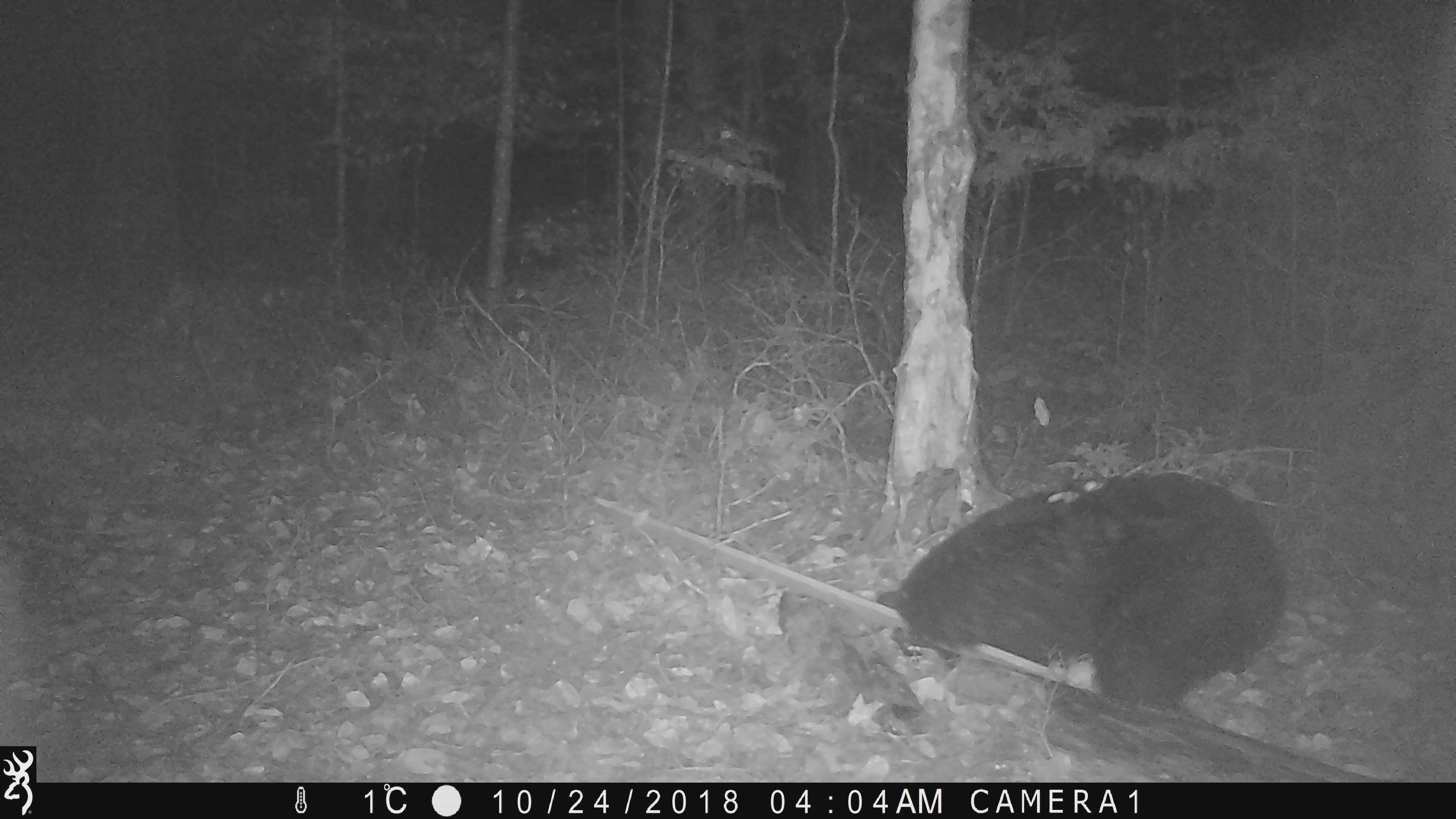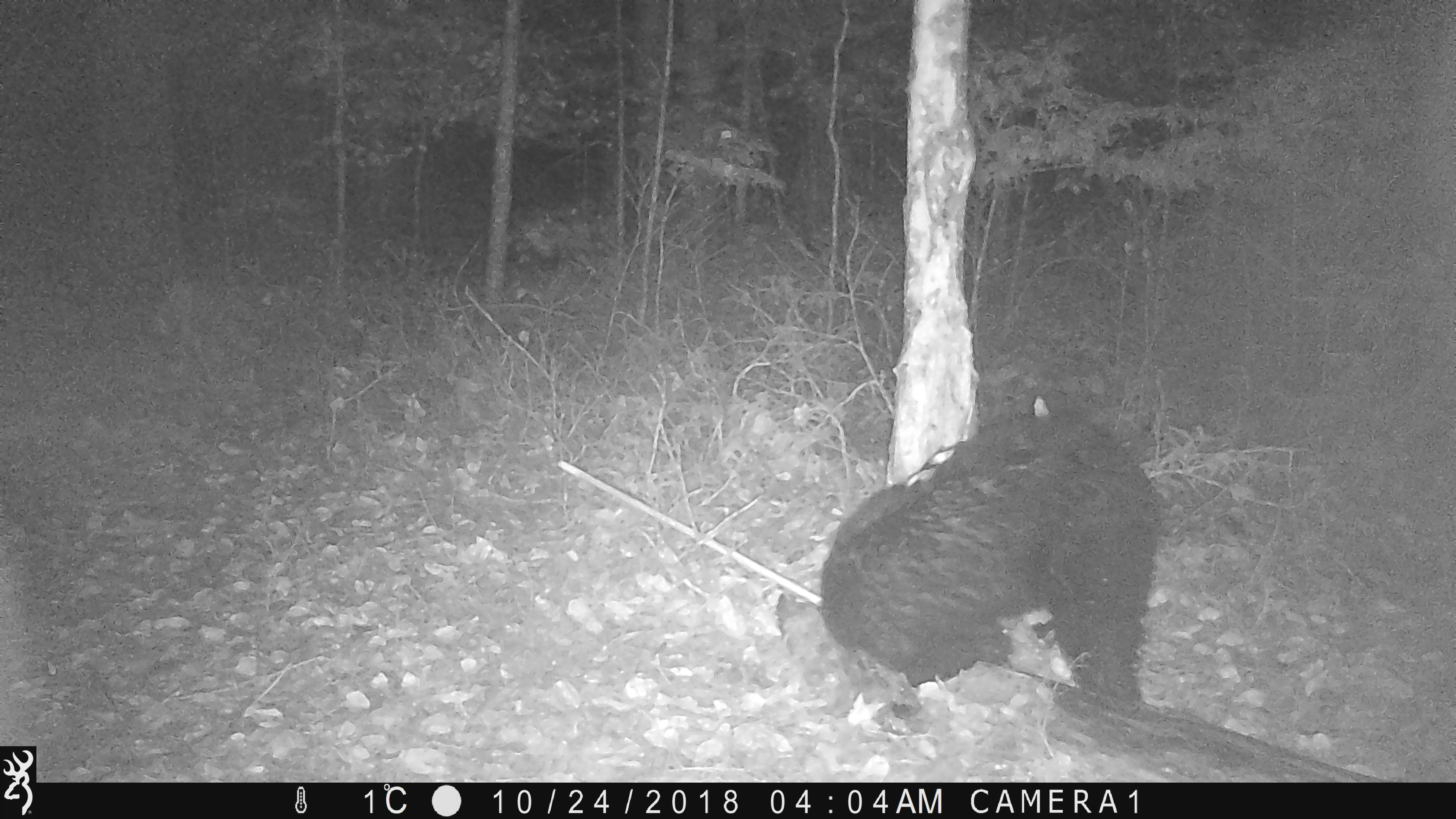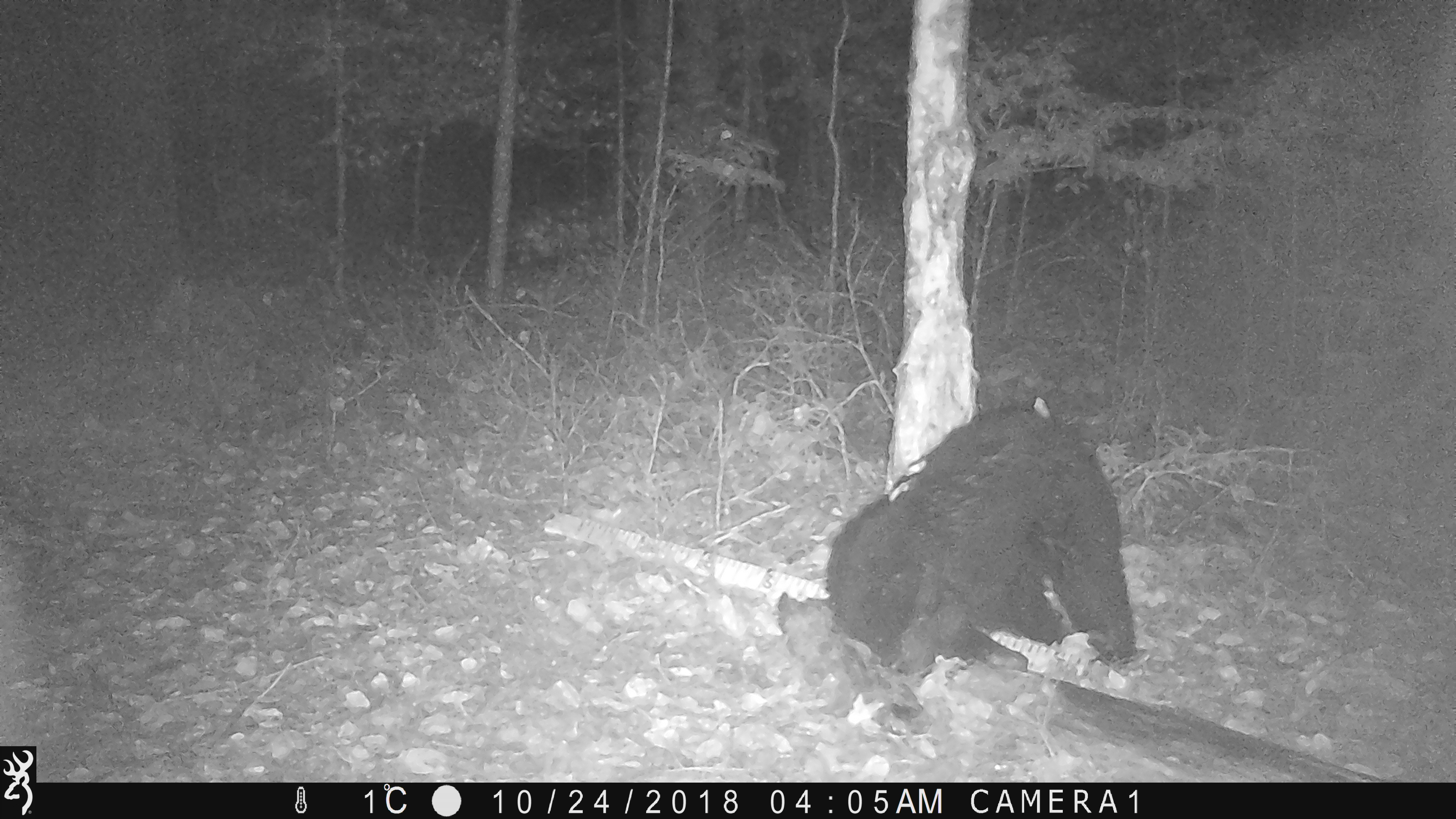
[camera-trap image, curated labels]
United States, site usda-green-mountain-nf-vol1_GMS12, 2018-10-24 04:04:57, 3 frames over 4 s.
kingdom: Animalia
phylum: Chordata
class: Mammalia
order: Carnivora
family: Ursidae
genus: Ursus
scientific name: Ursus americanus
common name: black bear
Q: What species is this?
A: Black bear (Ursus americanus).